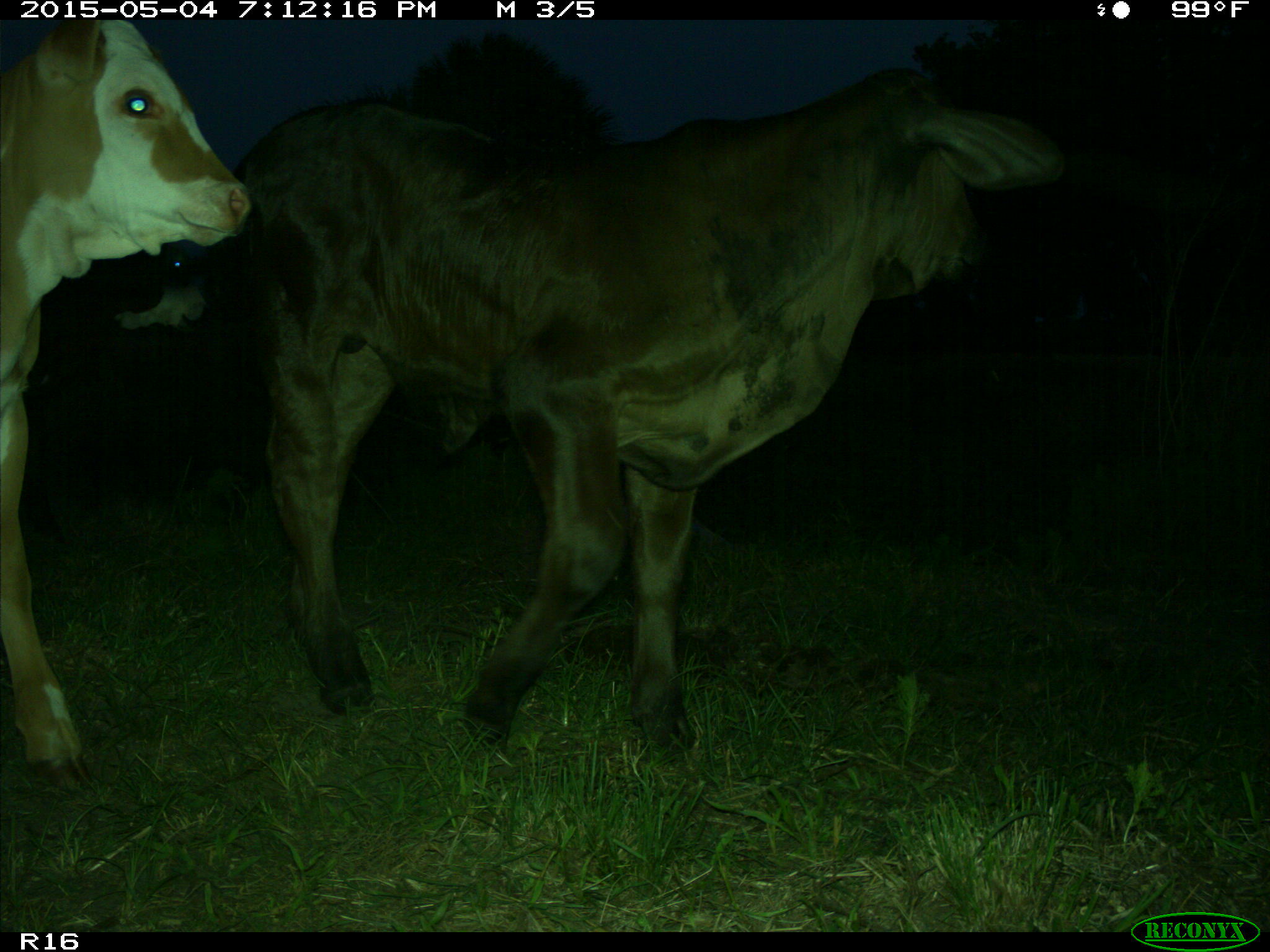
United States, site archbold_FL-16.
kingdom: Animalia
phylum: Chordata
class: Mammalia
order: Artiodactyla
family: Bovidae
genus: Bos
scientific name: Bos taurus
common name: domestic cow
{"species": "Bos taurus (domestic cow)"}